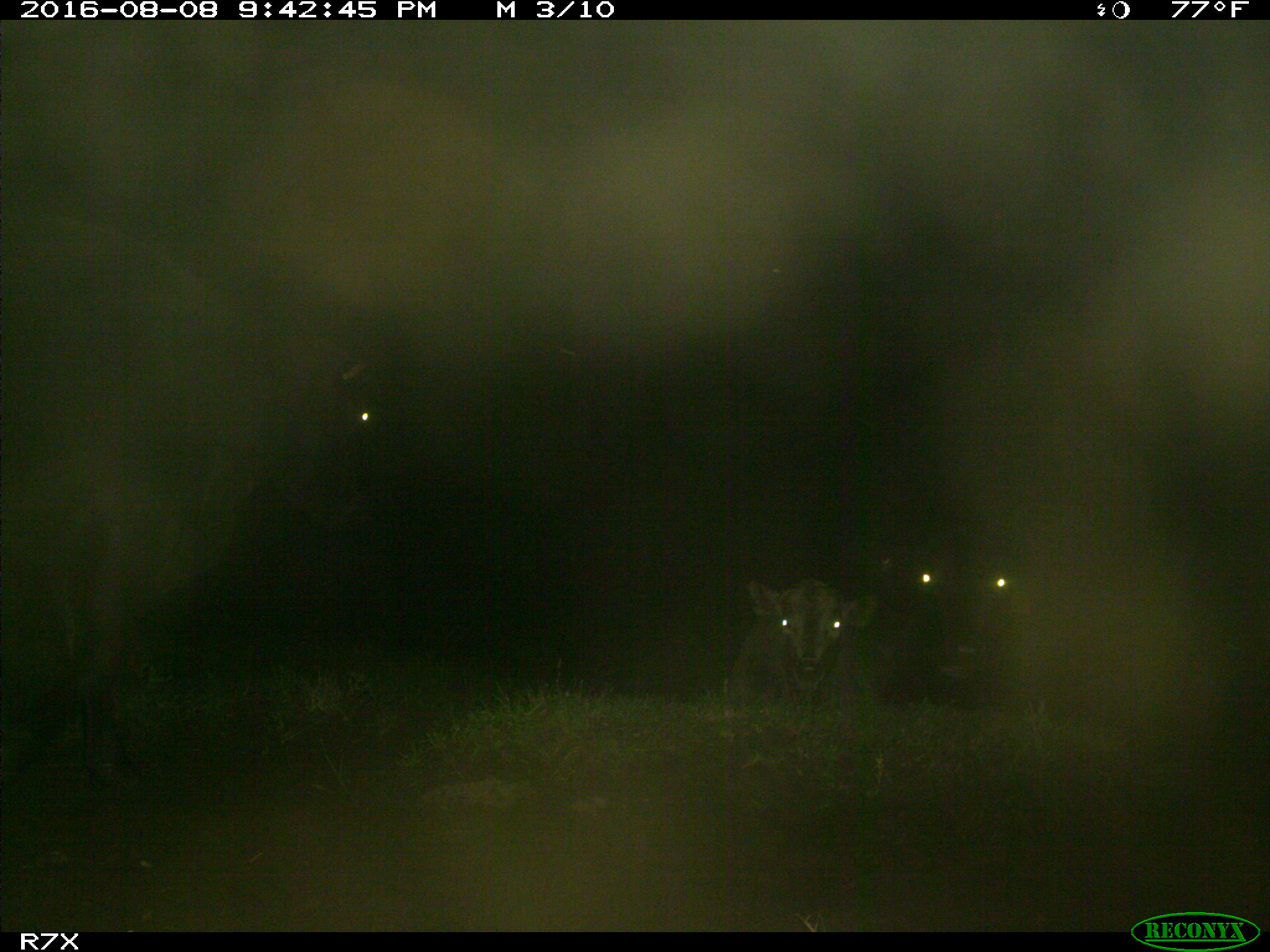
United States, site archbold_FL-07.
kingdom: Animalia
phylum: Chordata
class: Mammalia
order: Artiodactyla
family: Bovidae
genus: Bos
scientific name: Bos taurus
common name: domestic cow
Bos taurus (domestic cow).